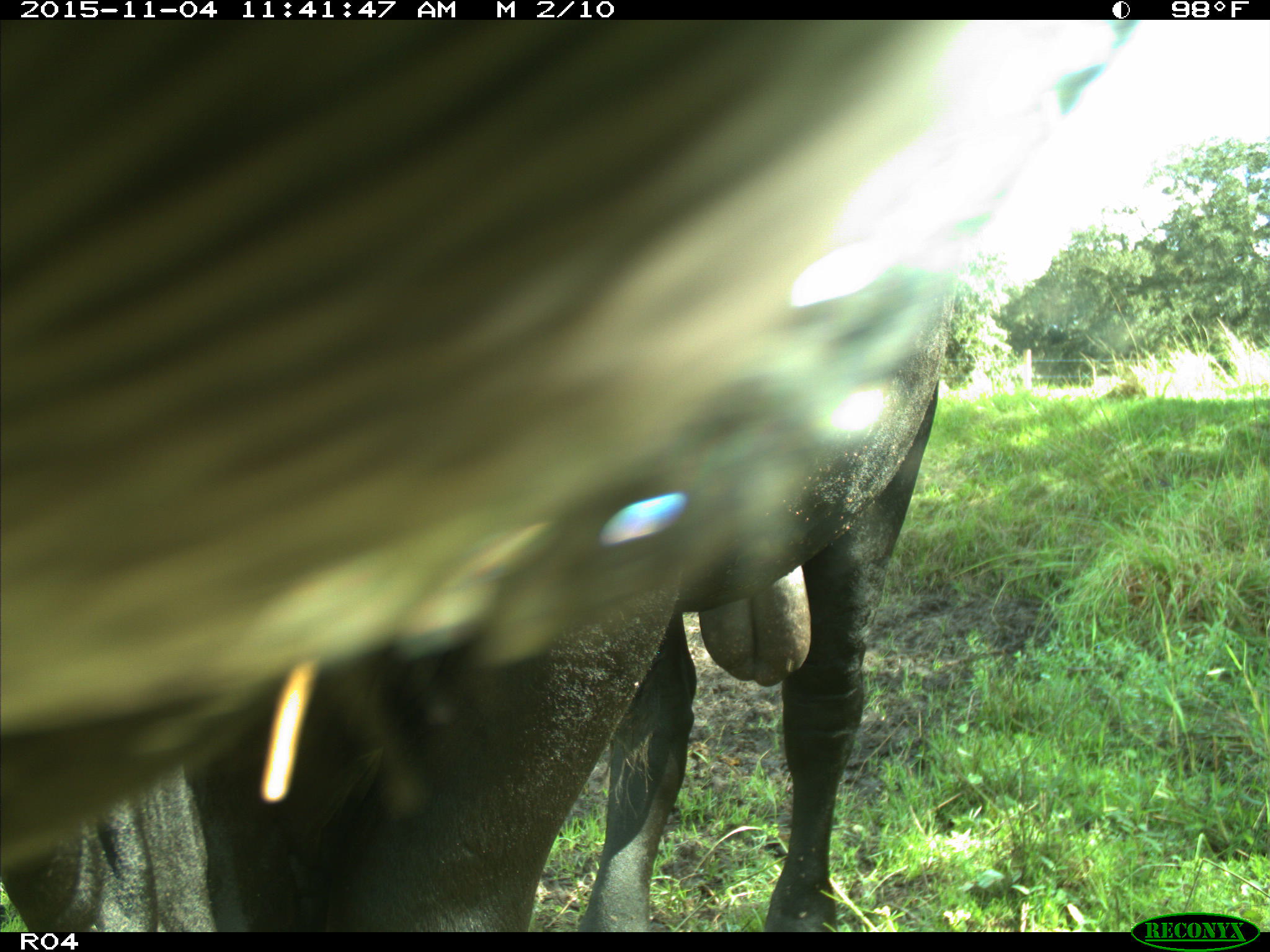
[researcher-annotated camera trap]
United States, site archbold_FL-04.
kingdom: Animalia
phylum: Chordata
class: Mammalia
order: Artiodactyla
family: Bovidae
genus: Bos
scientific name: Bos taurus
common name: domestic cow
Bos taurus (domestic cow).